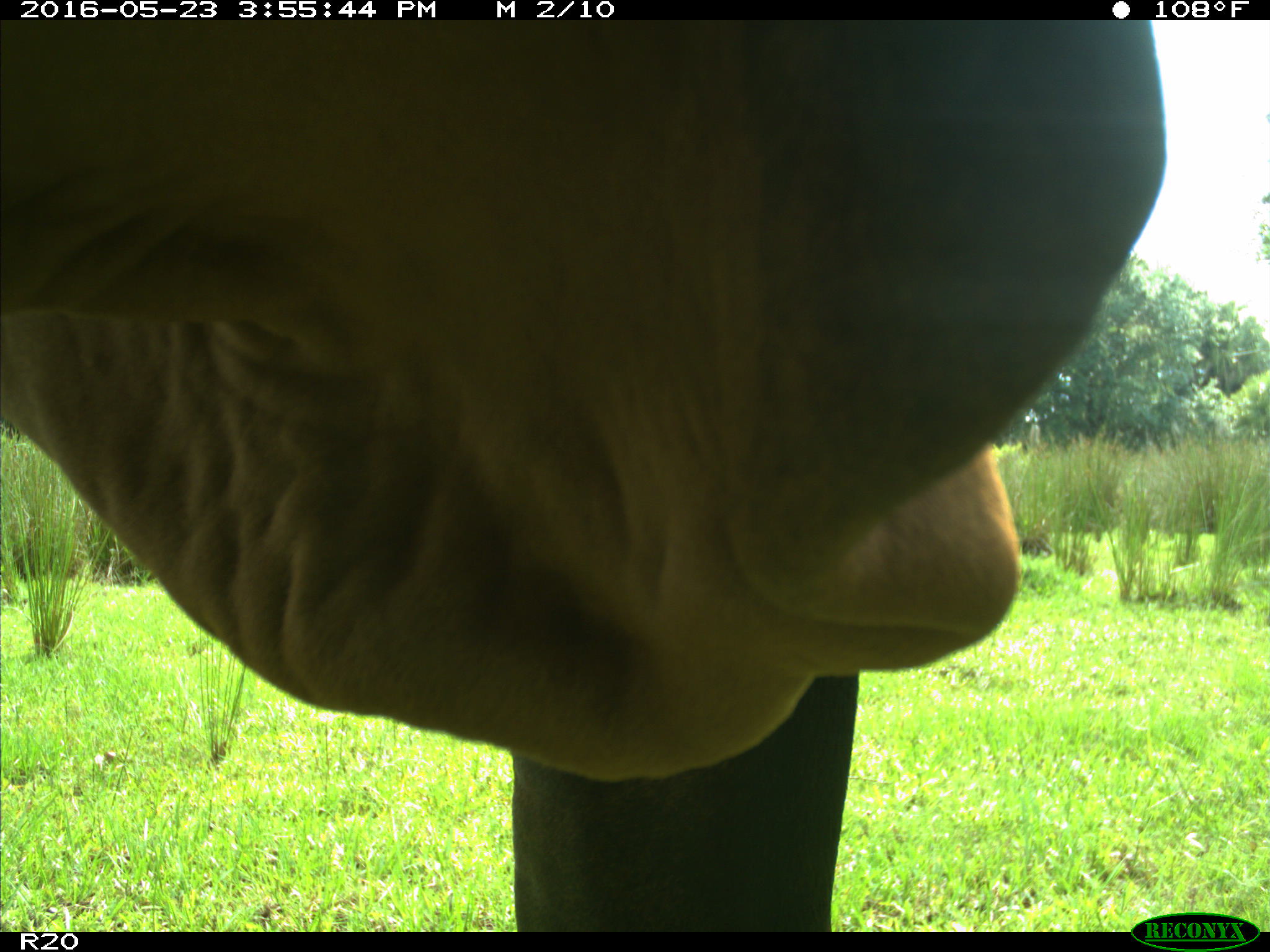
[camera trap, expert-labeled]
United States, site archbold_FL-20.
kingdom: Animalia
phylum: Chordata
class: Mammalia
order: Artiodactyla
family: Bovidae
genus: Bos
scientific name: Bos taurus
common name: domestic cow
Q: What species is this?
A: Bos taurus (domestic cow).